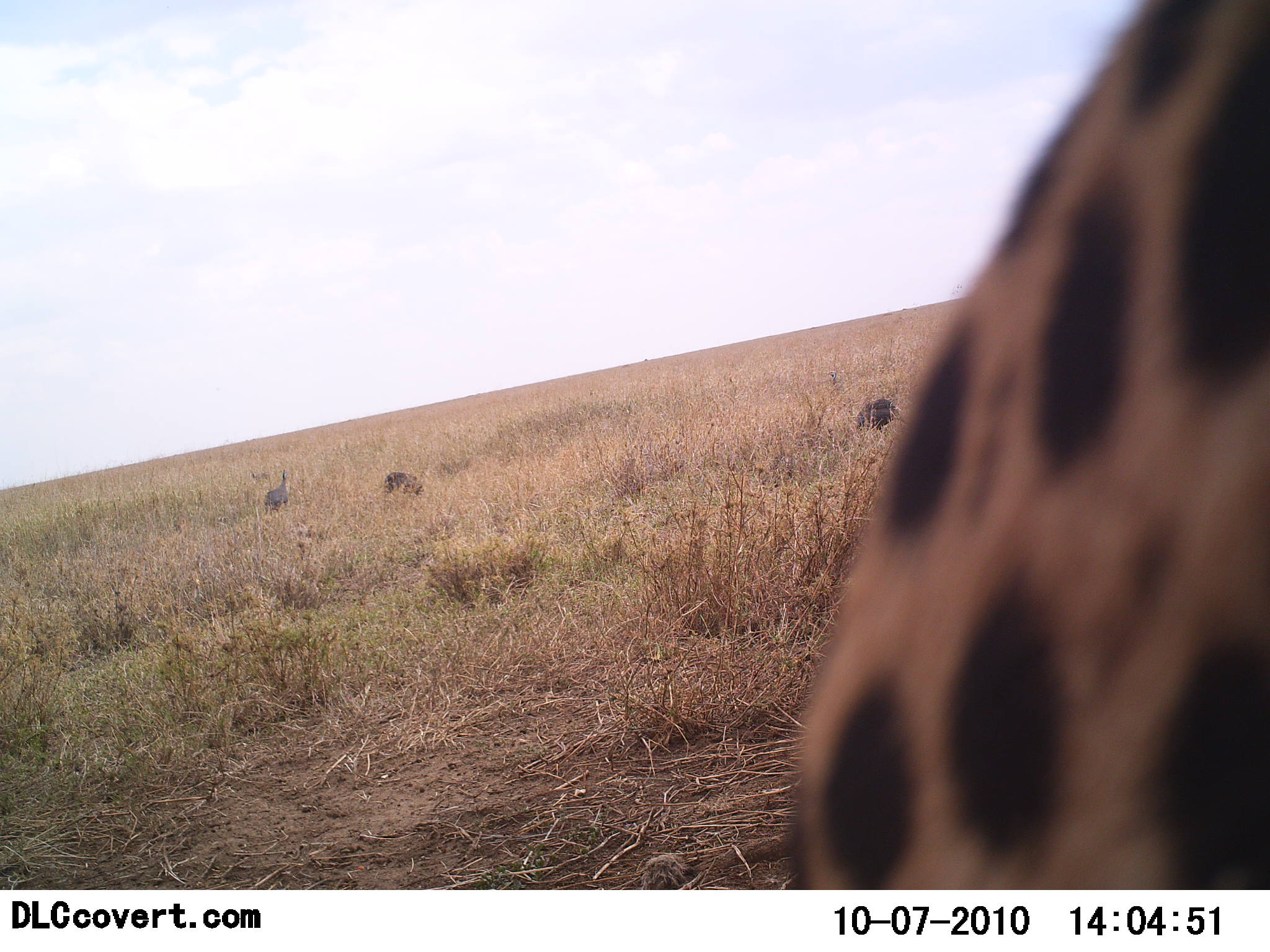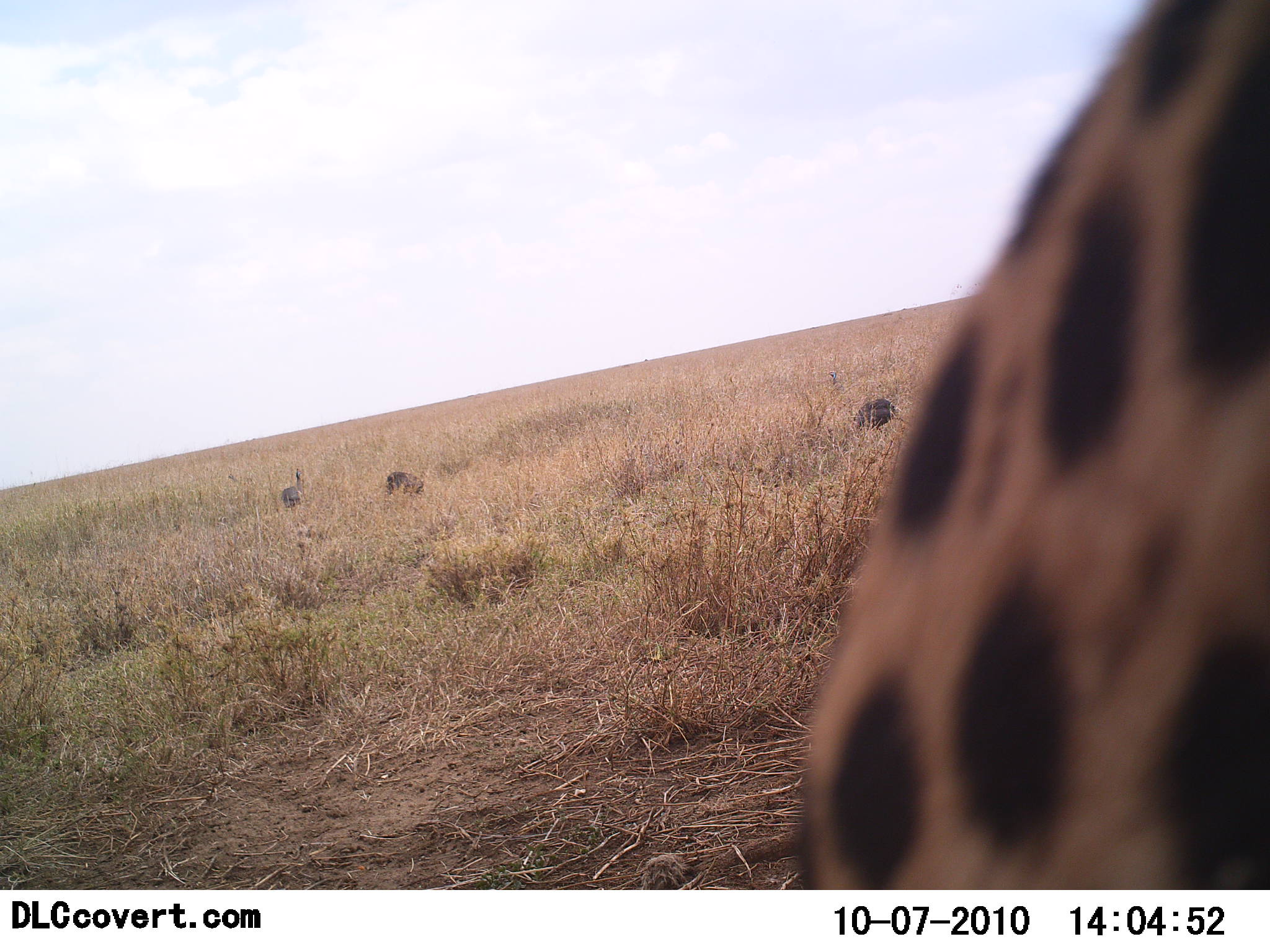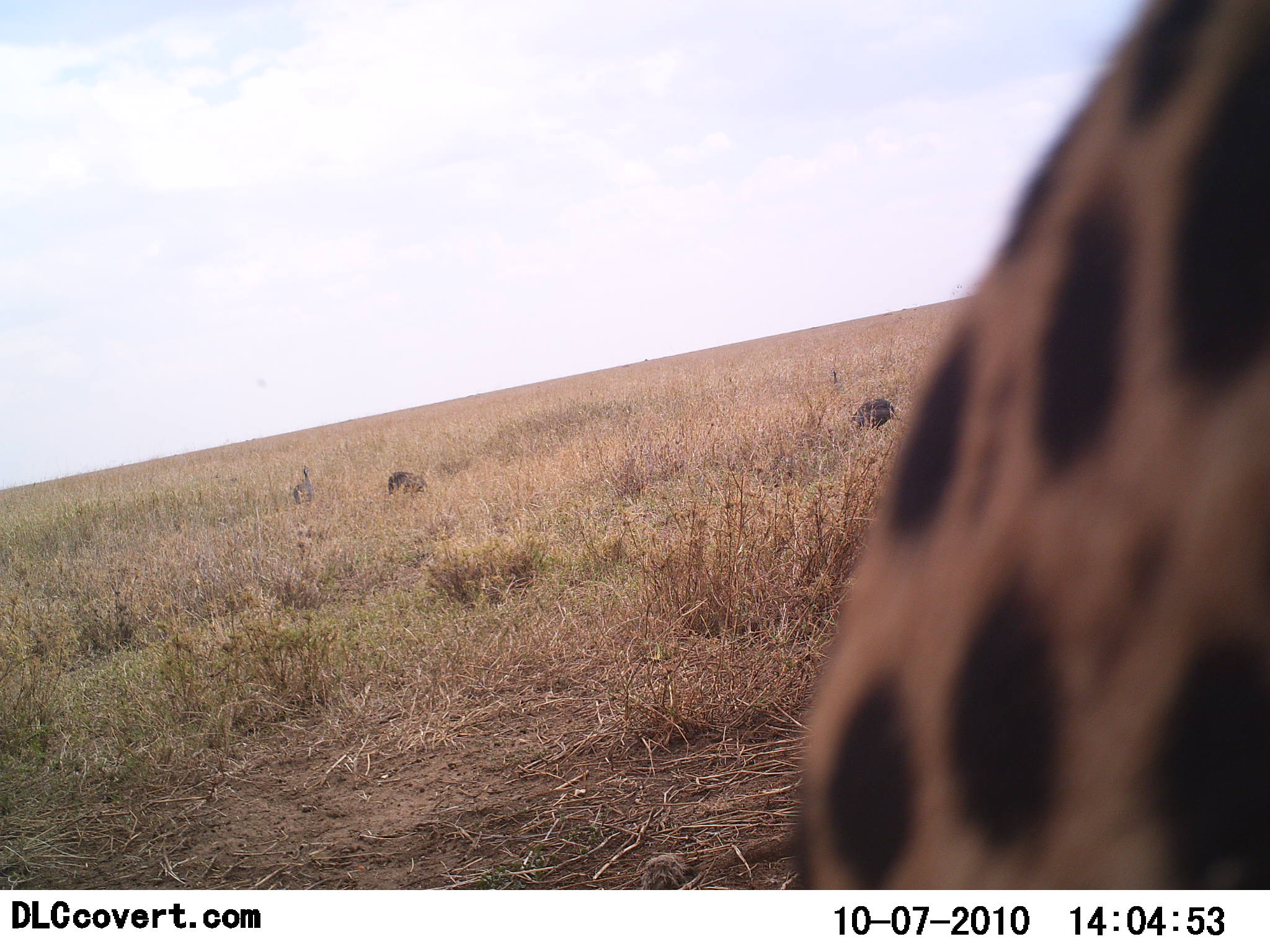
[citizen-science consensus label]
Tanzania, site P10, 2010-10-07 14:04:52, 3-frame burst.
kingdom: Animalia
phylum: Chordata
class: Mammalia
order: Carnivora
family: Felidae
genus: Acinonyx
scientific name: Acinonyx jubatus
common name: cheetah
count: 1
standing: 57%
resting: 14%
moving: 14%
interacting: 14%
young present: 0%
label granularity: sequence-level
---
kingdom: Animalia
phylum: Chordata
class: Aves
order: Galliformes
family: Numididae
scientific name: Numididae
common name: guinea fowl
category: guineafowl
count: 3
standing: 20%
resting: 0%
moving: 73%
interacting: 0%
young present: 0%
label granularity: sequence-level